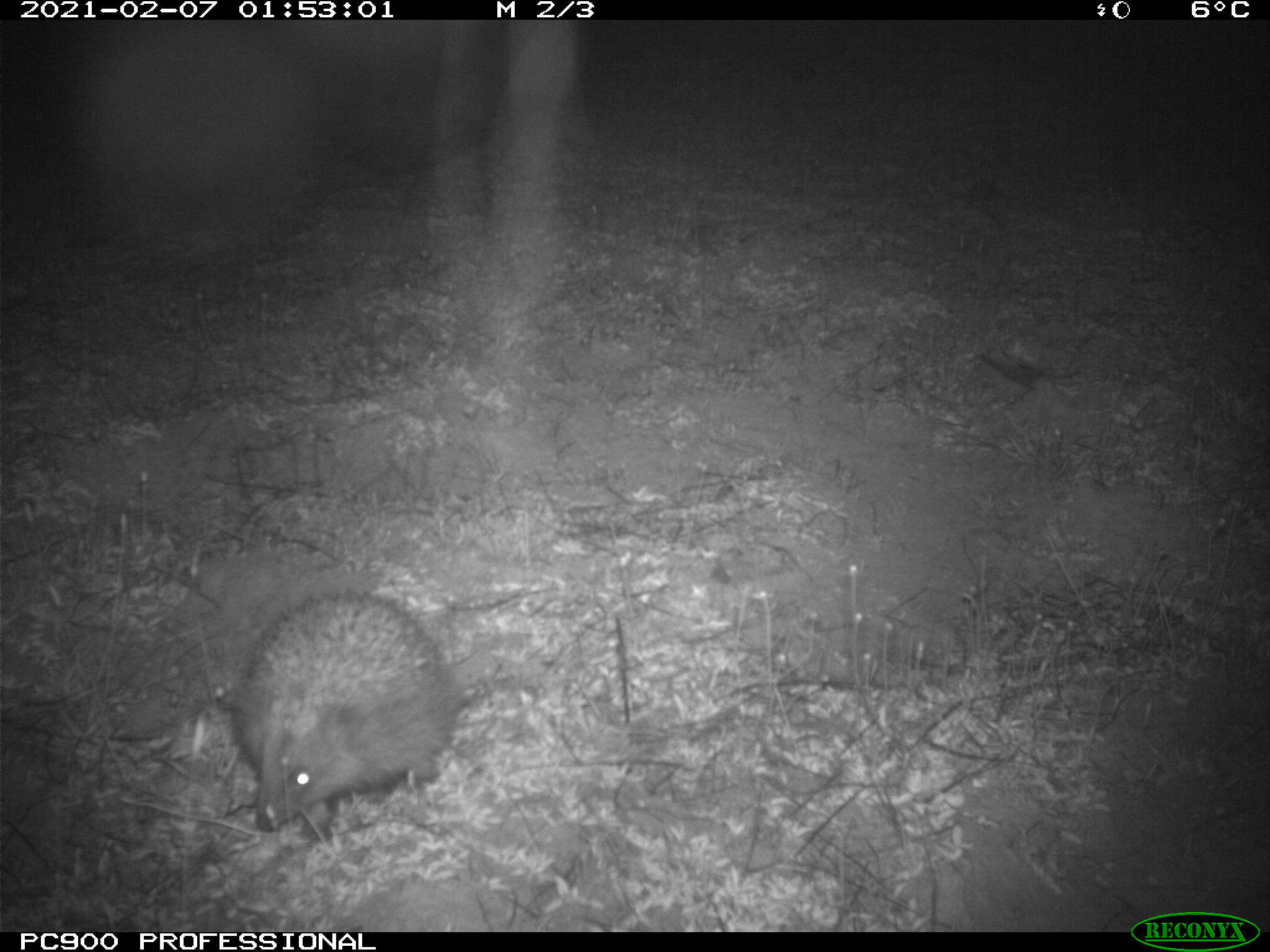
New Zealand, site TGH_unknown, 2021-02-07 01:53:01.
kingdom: Animalia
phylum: Chordata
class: Mammalia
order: Eulipotyphla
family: Erinaceidae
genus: Erinaceus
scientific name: Erinaceus europaeus europaeus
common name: european hedgehog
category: hedgehog